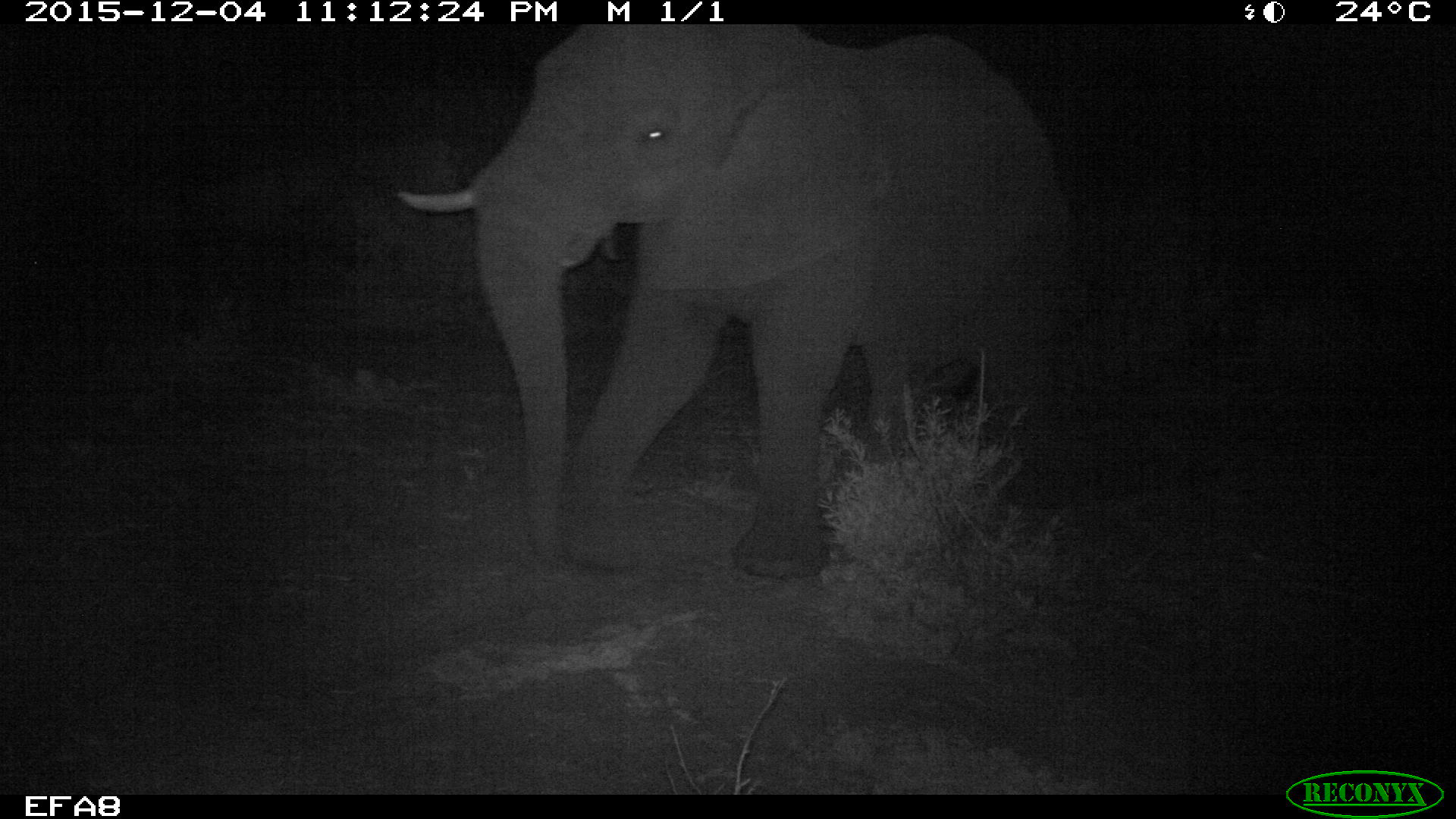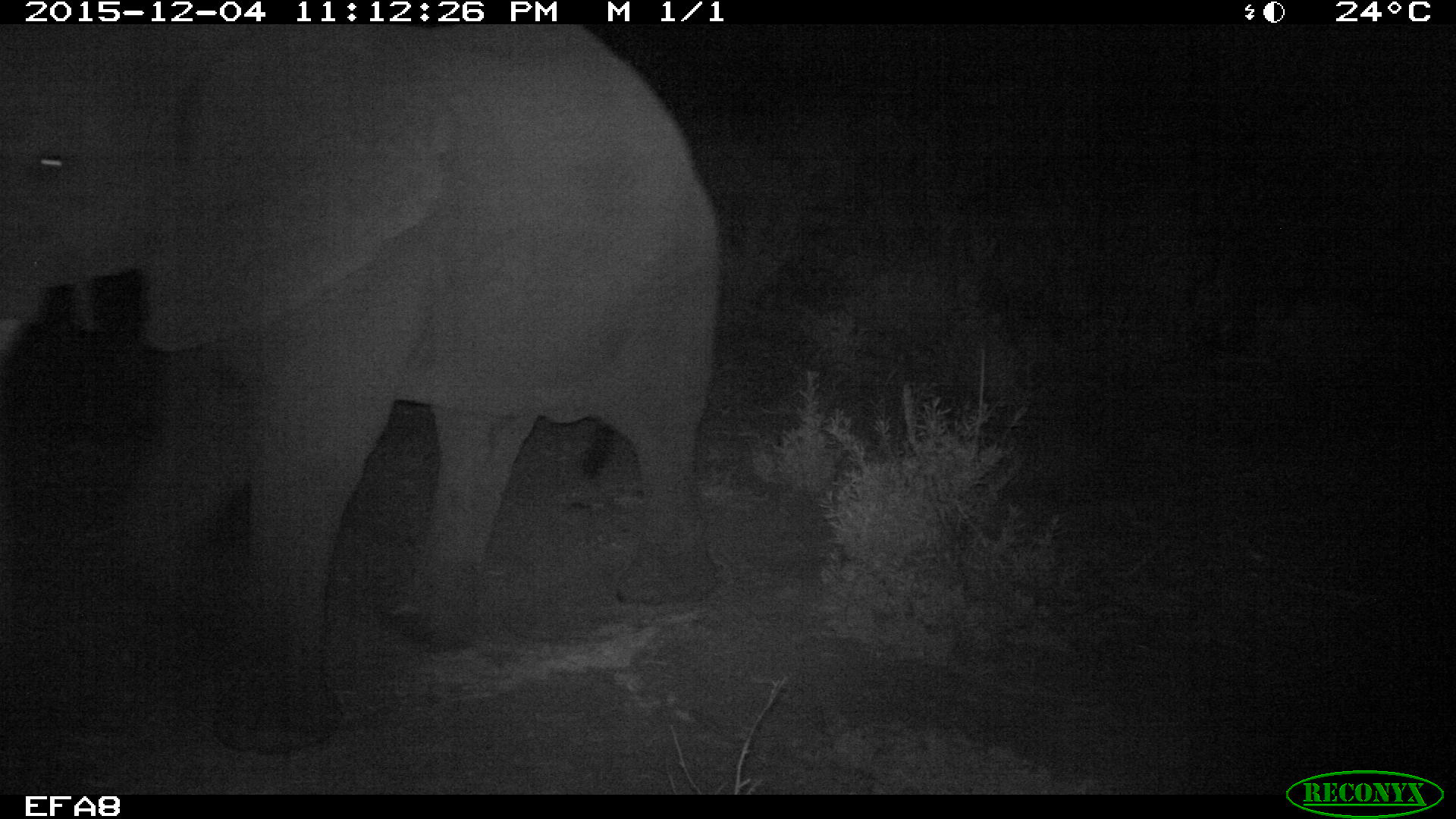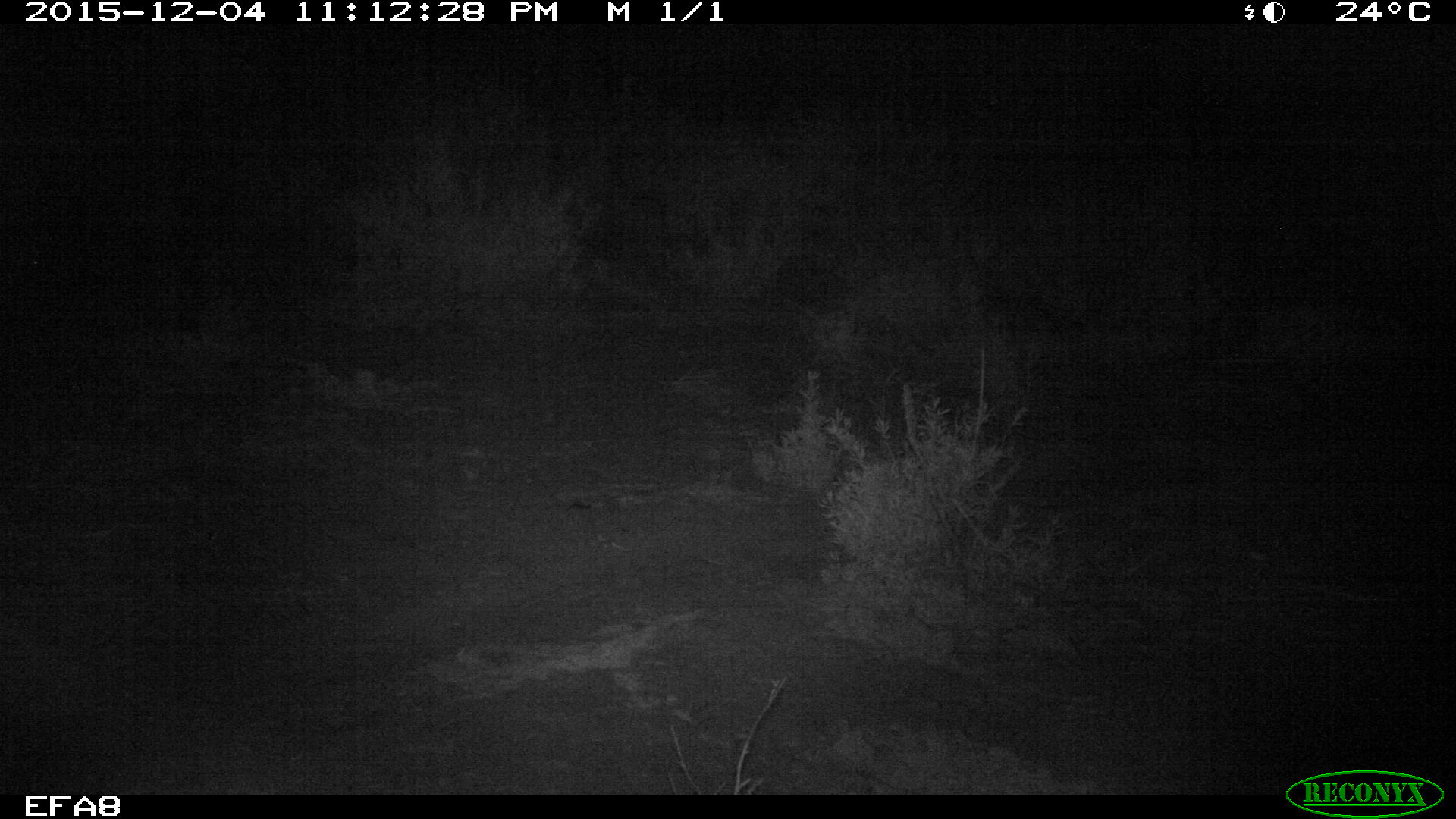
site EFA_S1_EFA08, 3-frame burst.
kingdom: Animalia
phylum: Chordata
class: Mammalia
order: Proboscidea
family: Elephantidae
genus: Loxodonta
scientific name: Loxodonta africana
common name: african bush elephant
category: elephant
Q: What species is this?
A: Elephant (african bush elephant) (Loxodonta africana).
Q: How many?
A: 1.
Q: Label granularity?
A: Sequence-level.